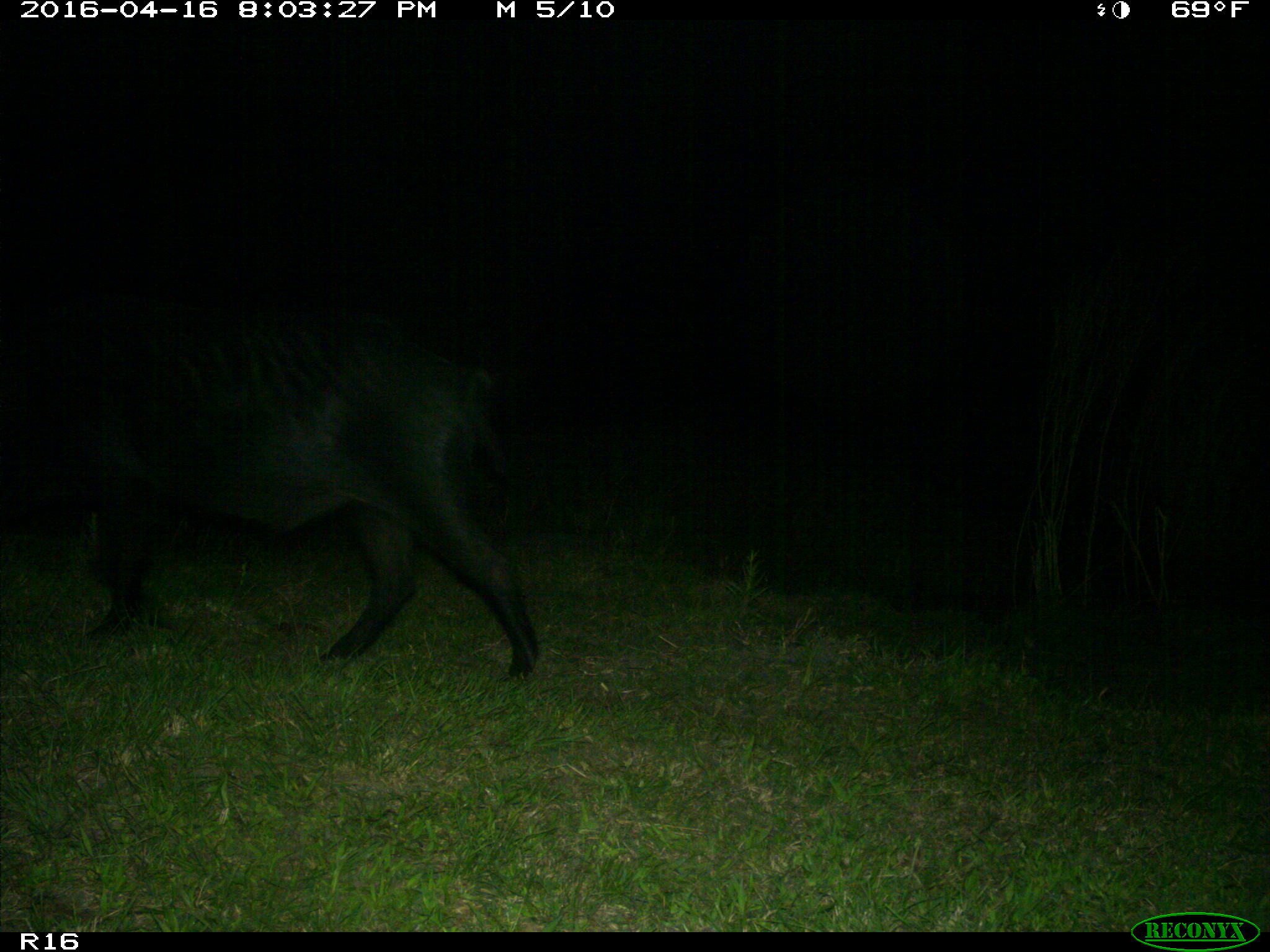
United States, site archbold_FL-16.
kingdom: Animalia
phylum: Chordata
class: Mammalia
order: Artiodactyla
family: Suidae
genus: Sus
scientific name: Sus scrofa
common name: wild boar